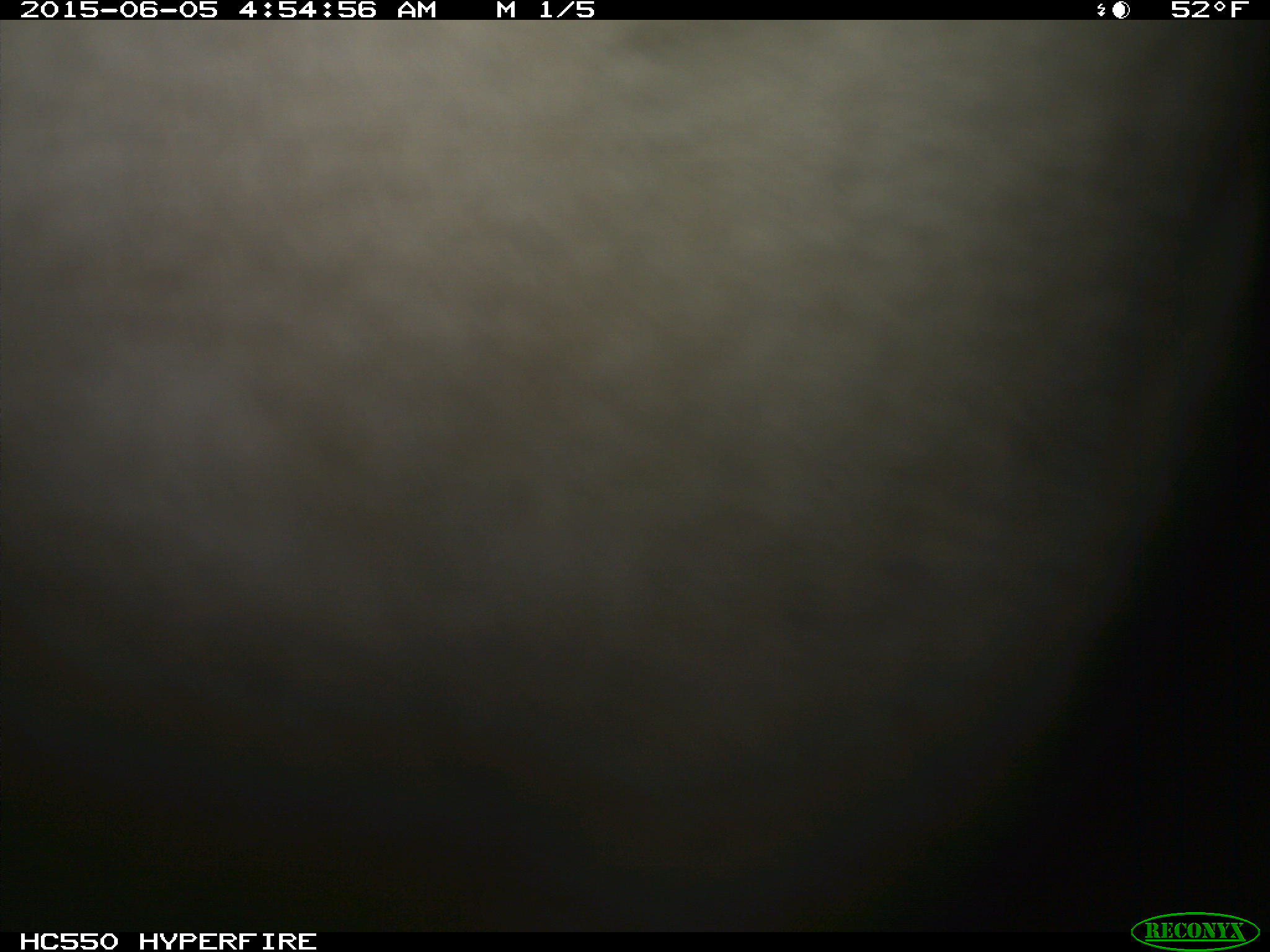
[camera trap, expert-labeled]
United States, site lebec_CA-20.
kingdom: Animalia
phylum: Chordata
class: Mammalia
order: Artiodactyla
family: Bovidae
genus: Bos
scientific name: Bos taurus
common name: domestic cow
Bos taurus (domestic cow).